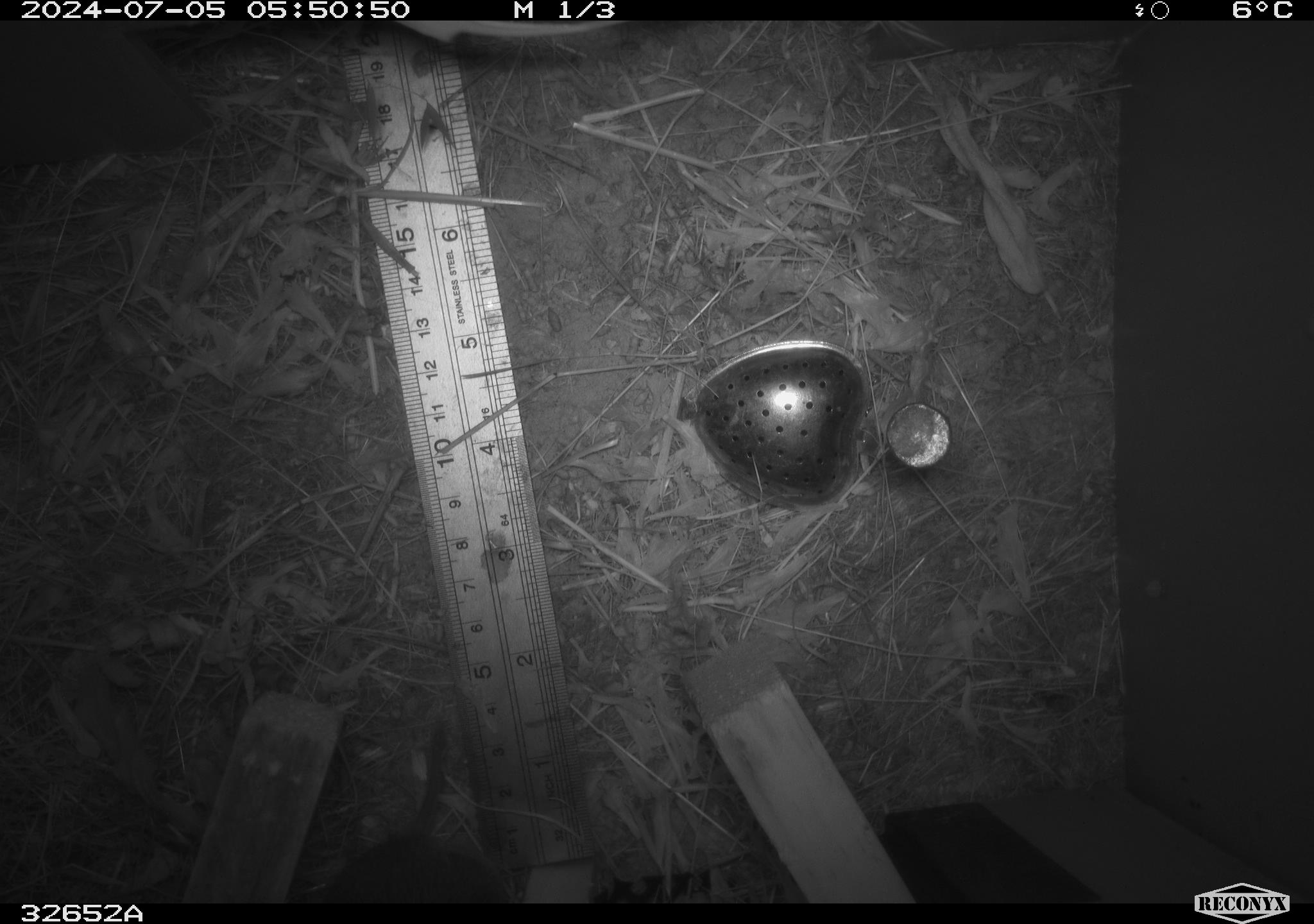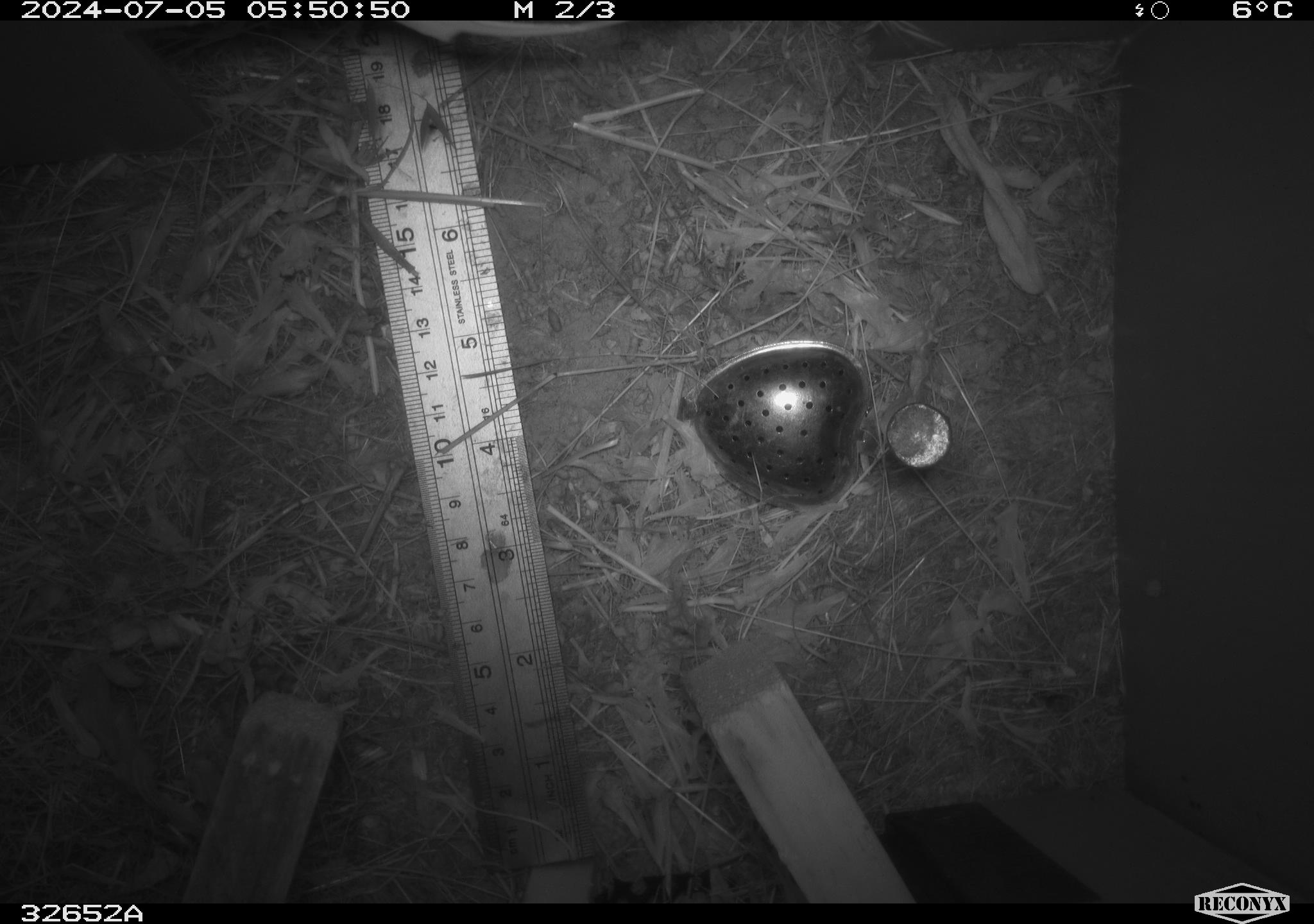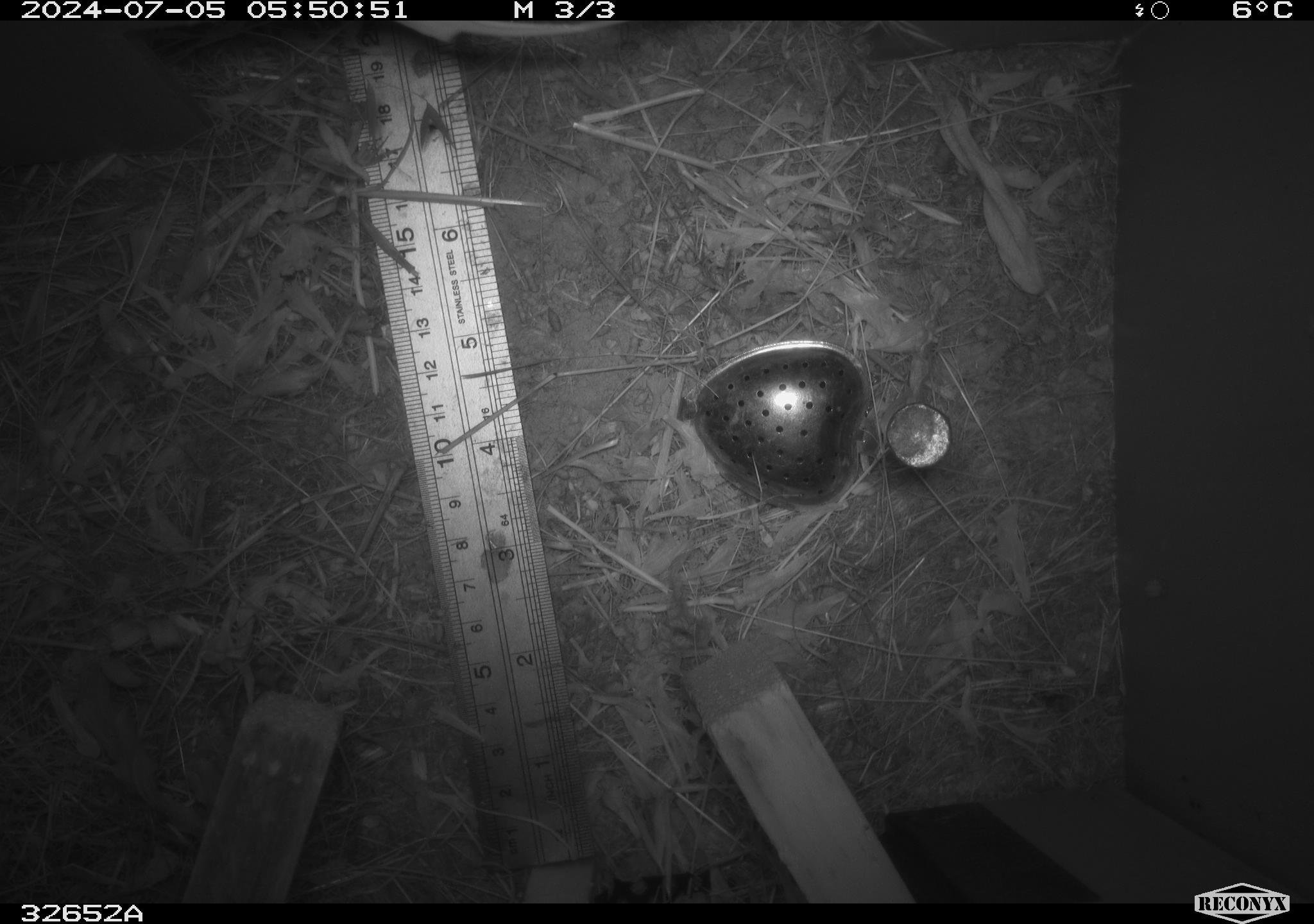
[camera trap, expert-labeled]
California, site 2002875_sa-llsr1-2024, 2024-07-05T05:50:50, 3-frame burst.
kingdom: Animalia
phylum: Chordata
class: Mammalia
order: Rodentia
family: Cricetidae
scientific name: Arvicolinae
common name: voles, lemmings, and muskrats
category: arvicolinae subfamily